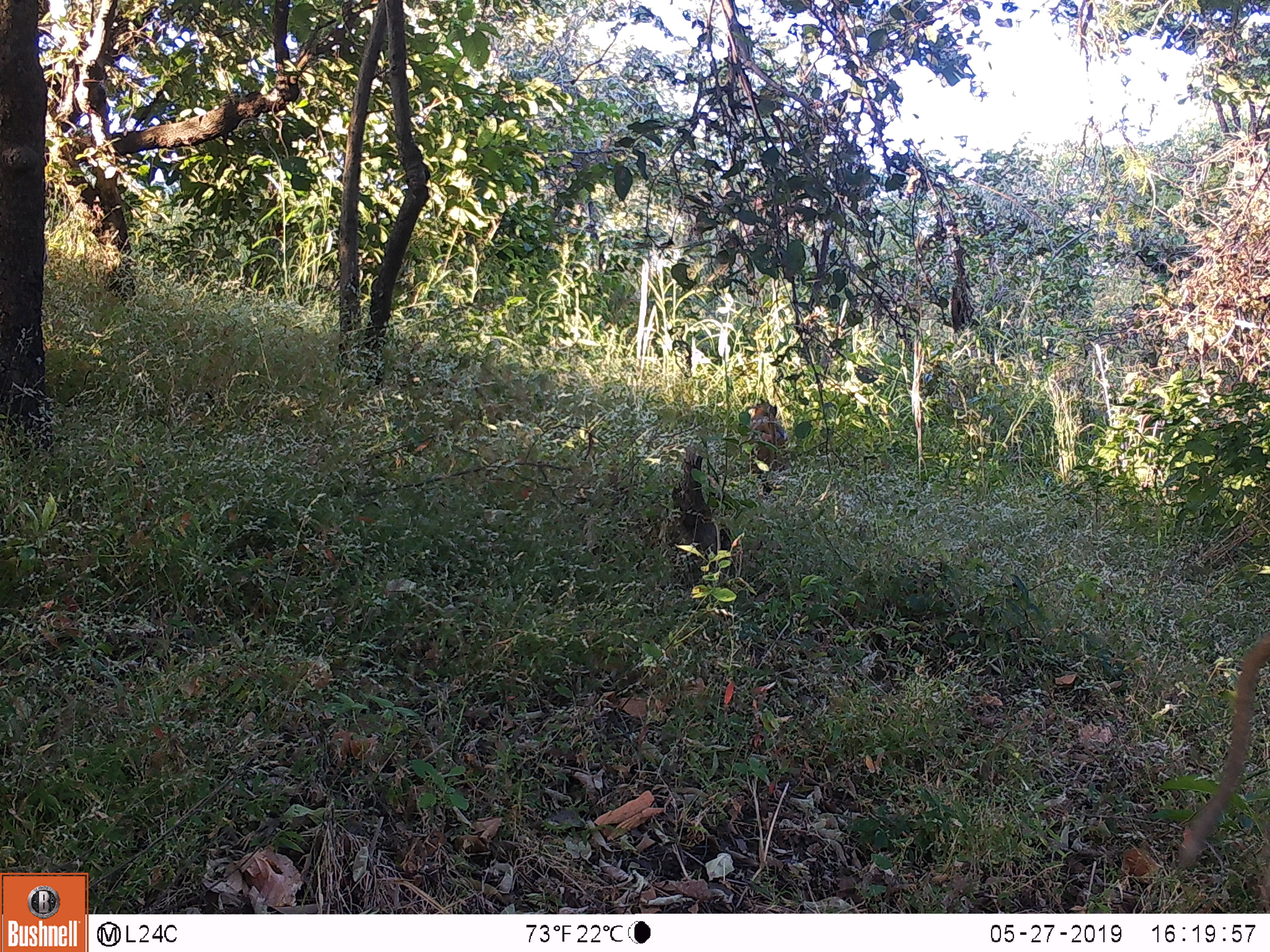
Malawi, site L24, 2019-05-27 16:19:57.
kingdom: Animalia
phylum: Chordata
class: Mammalia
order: Primates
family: Cercopithecidae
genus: Papio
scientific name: Papio cynocephalus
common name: yellow baboon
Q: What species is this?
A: Yellow baboon (Papio cynocephalus).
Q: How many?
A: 2.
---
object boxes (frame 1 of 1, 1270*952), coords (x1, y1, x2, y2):
yellow baboon: (1167, 622, 1268, 888); (730, 391, 791, 460)